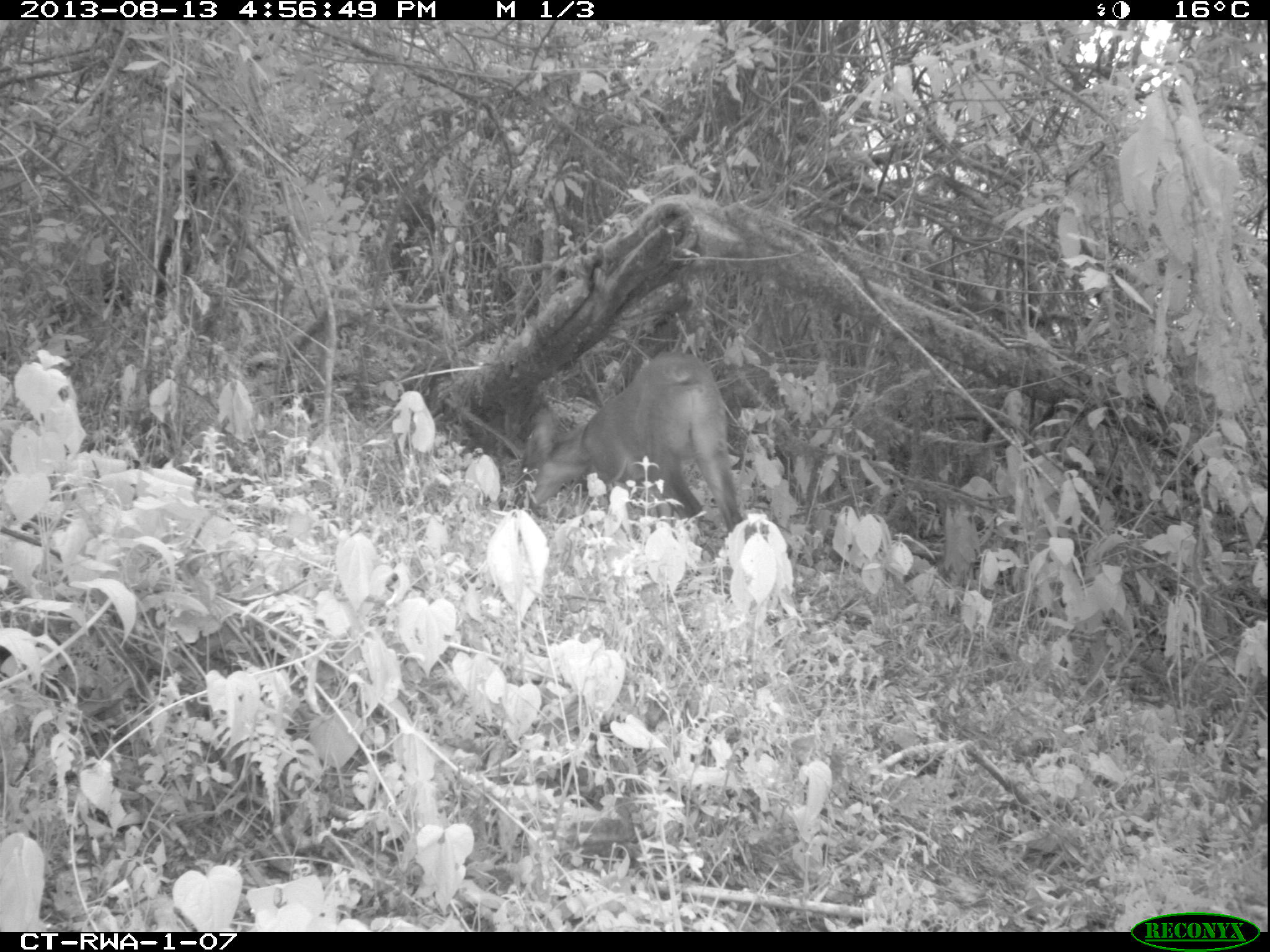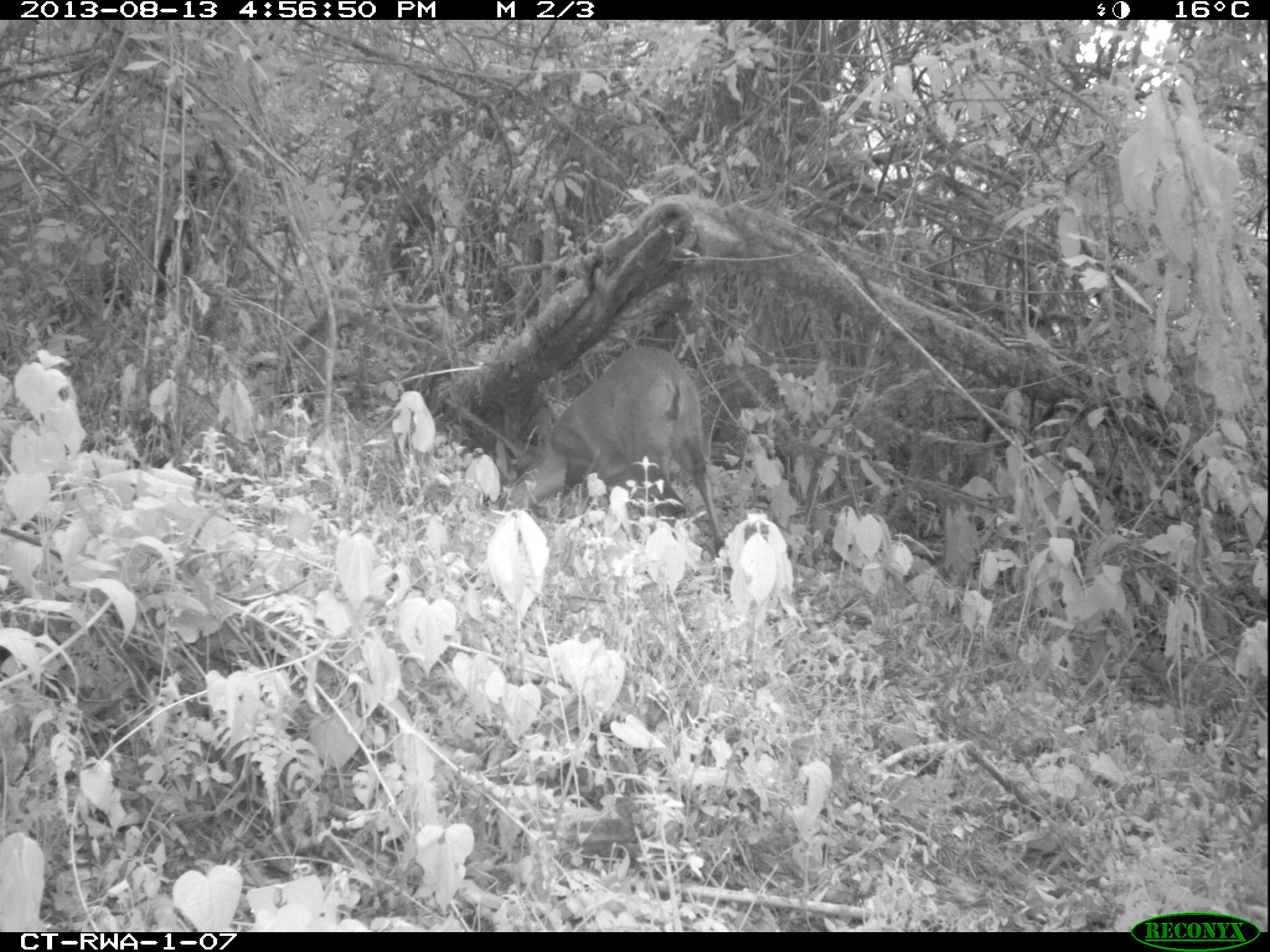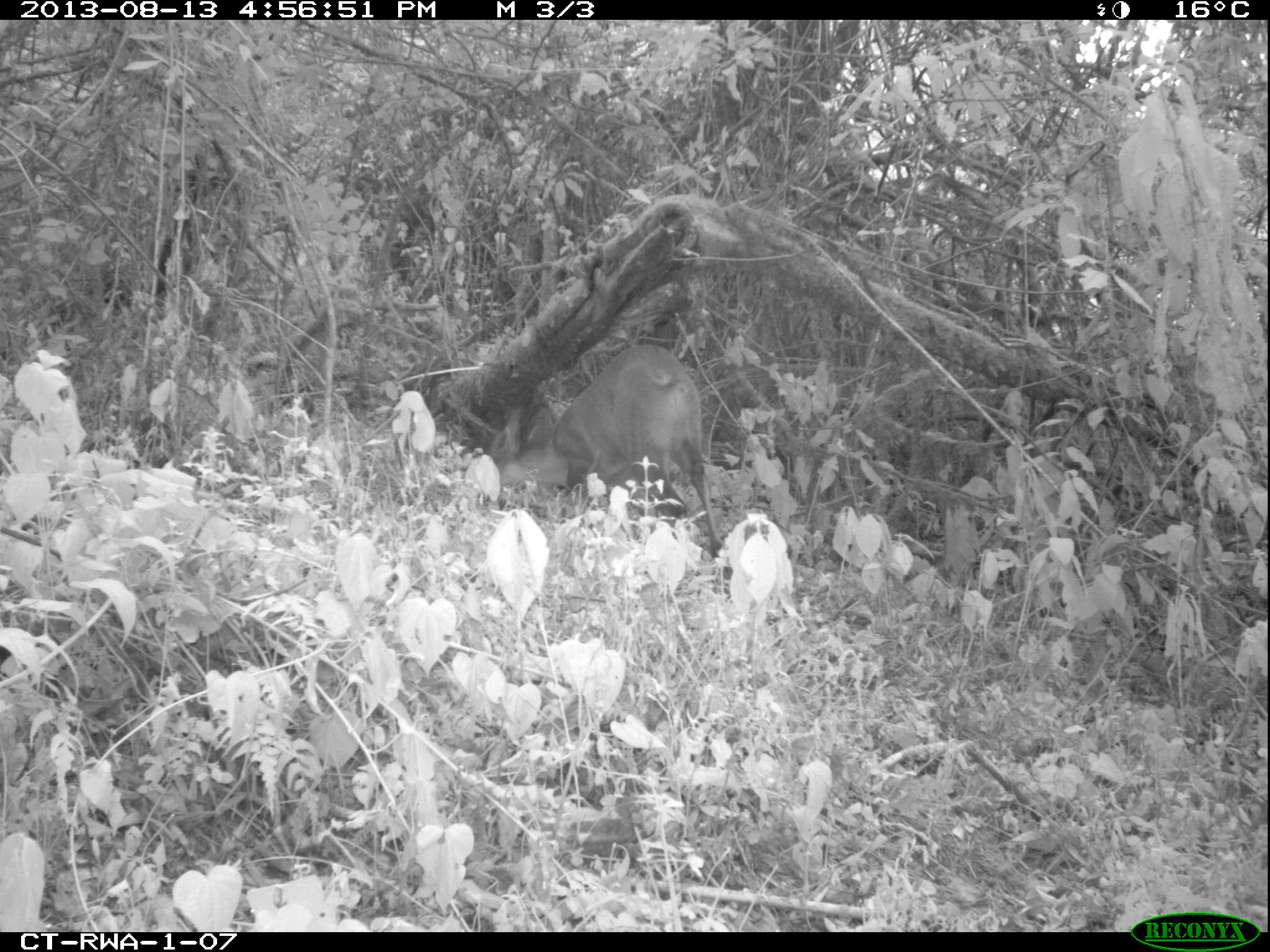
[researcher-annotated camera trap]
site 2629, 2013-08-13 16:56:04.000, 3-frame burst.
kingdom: Animalia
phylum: Chordata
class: Mammalia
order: Artiodactyla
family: Bovidae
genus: Cephalophus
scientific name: Cephalophus nigrifrons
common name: black-fronted duiker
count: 1